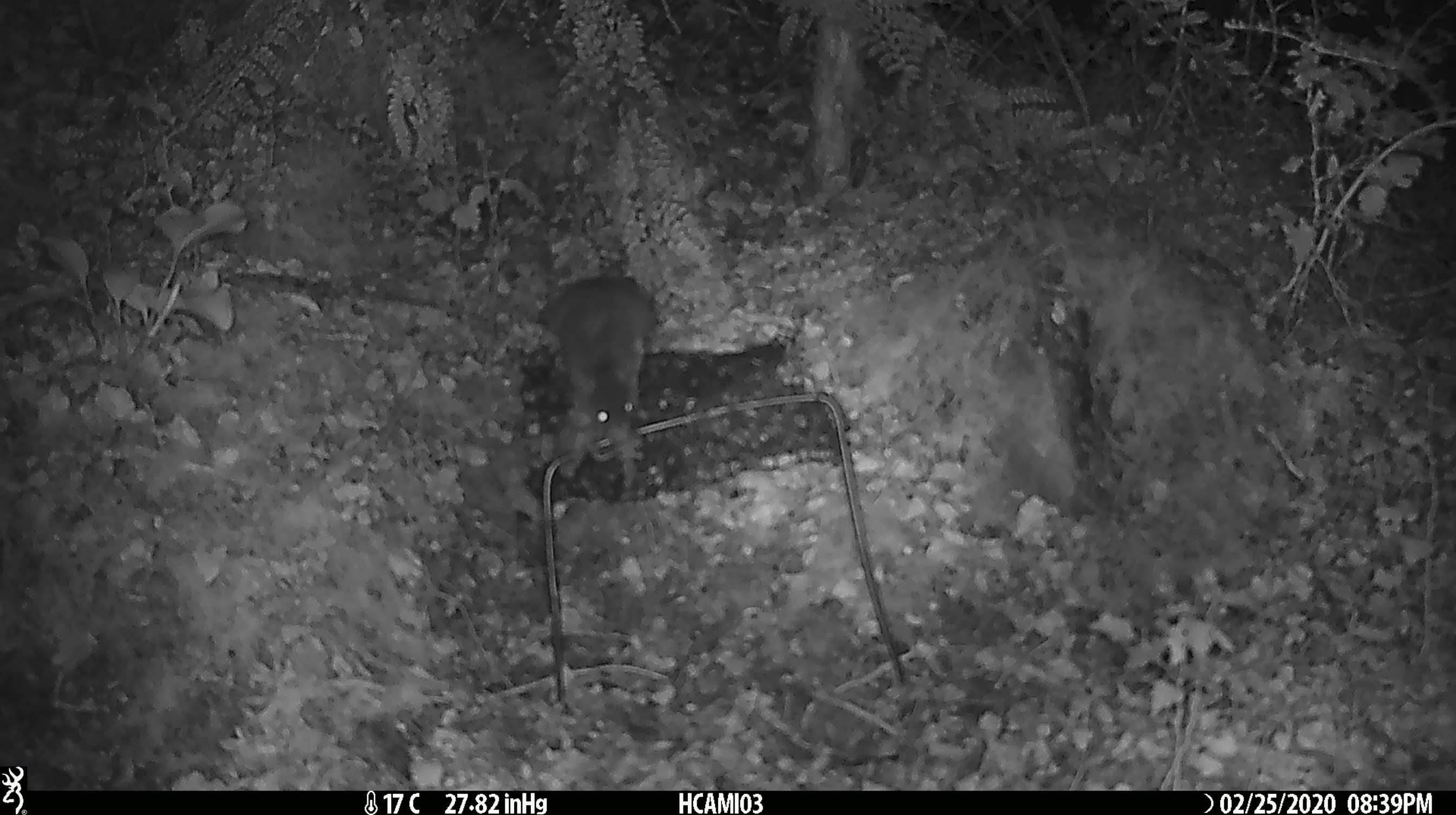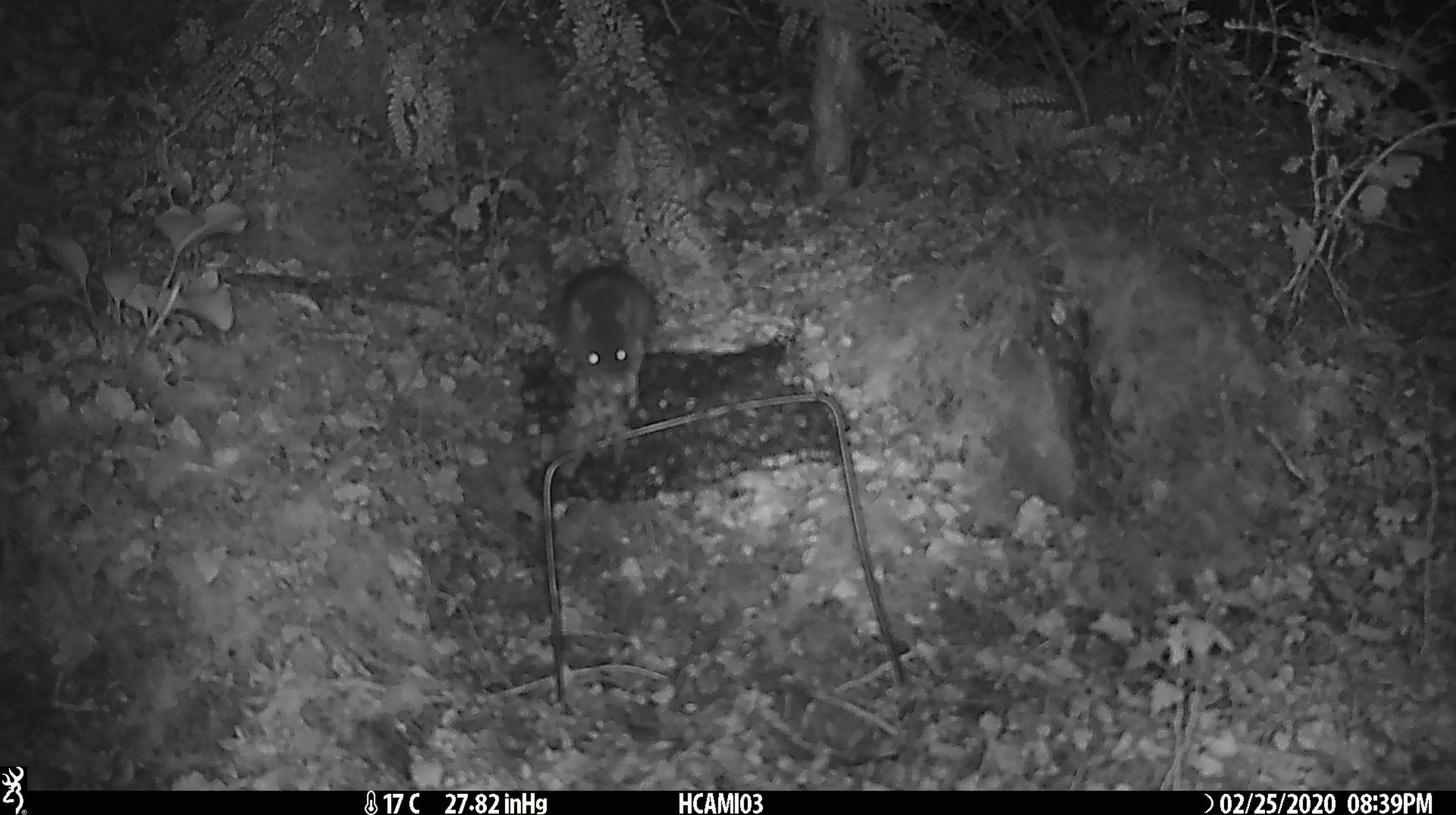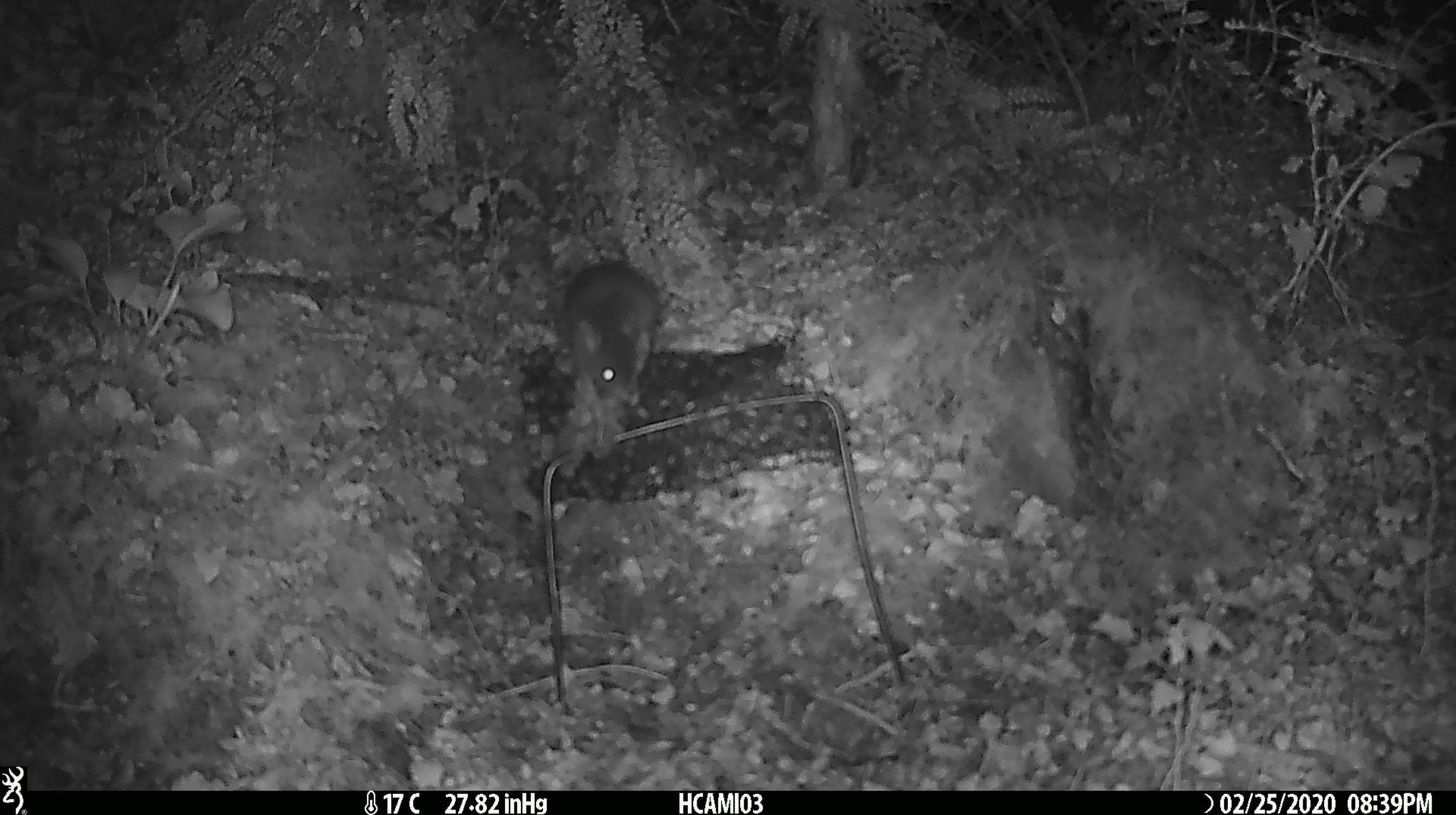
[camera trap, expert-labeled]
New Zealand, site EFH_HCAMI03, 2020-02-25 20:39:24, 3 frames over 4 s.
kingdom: Animalia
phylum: Chordata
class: Mammalia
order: Rodentia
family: Muridae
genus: Mus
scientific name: Mus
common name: mouse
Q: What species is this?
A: Mouse (Mus).